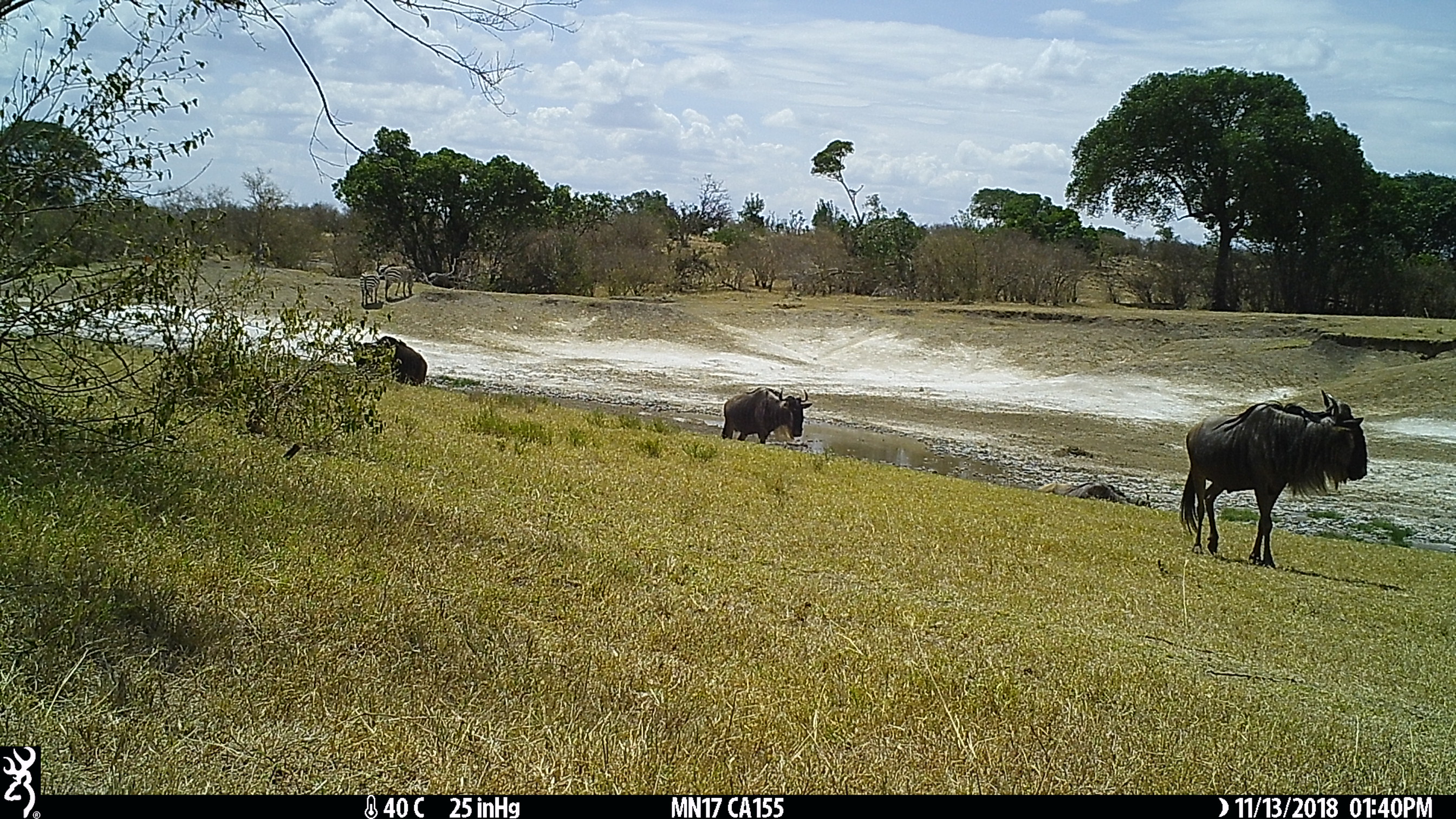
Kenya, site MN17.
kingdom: Animalia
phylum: Chordata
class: Mammalia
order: Artiodactyla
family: Bovidae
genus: Connochaetes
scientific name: Connochaetes taurinus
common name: blue wildebeest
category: wildebeest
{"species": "wildebeest (blue wildebeest) (Connochaetes taurinus)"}